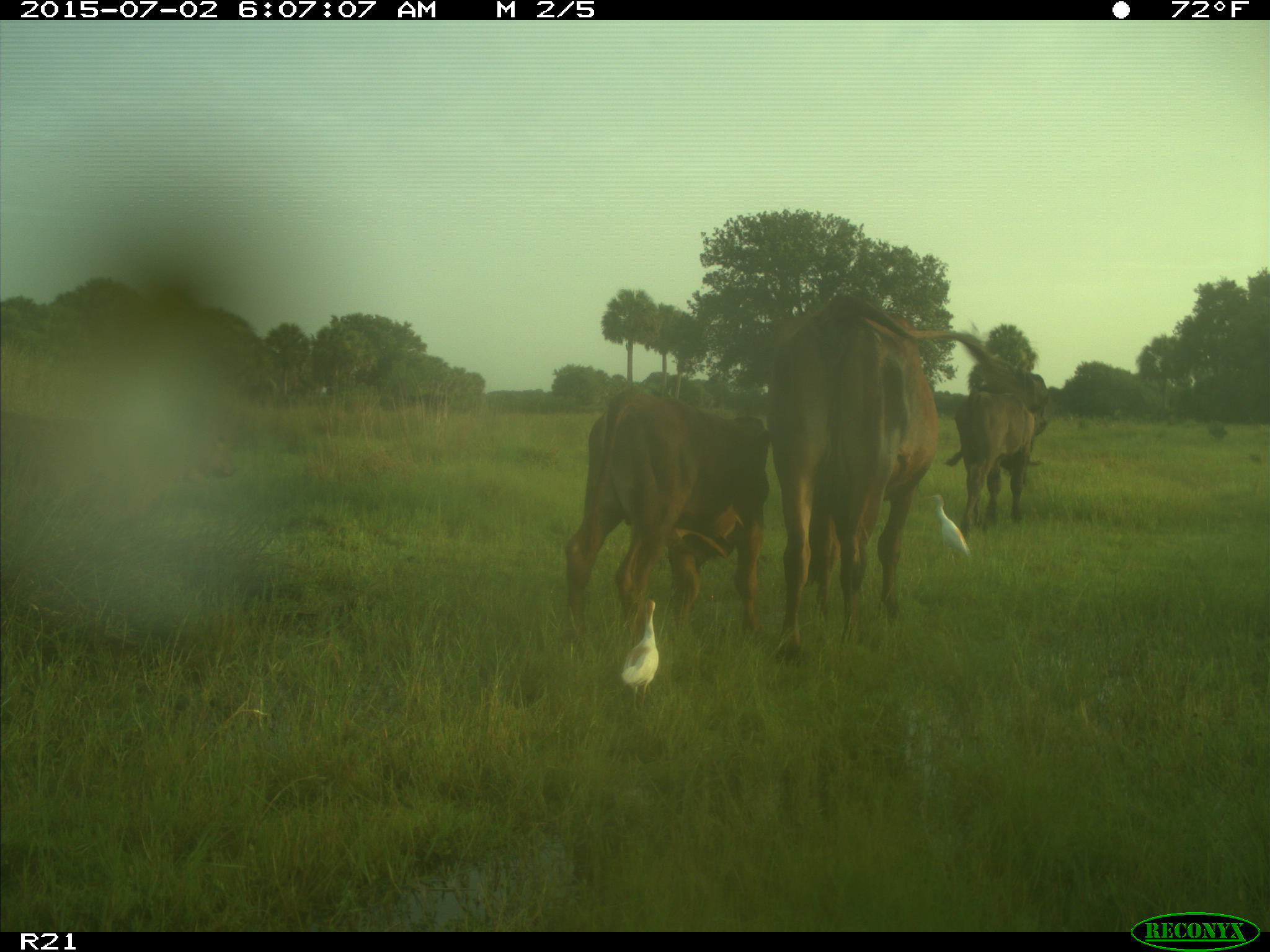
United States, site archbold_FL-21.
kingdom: Animalia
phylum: Chordata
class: Mammalia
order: Artiodactyla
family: Bovidae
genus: Bos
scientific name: Bos taurus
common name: domestic cow